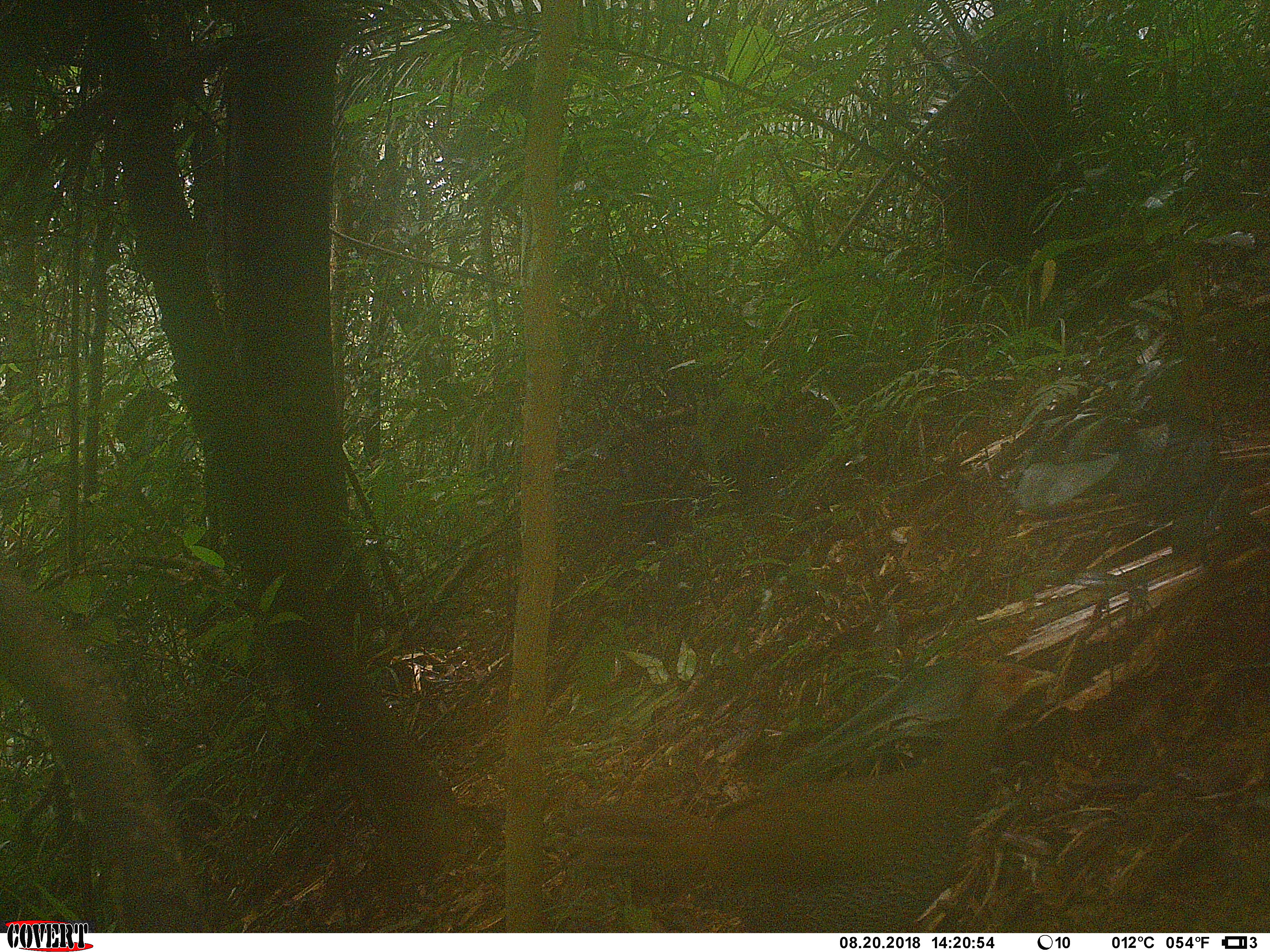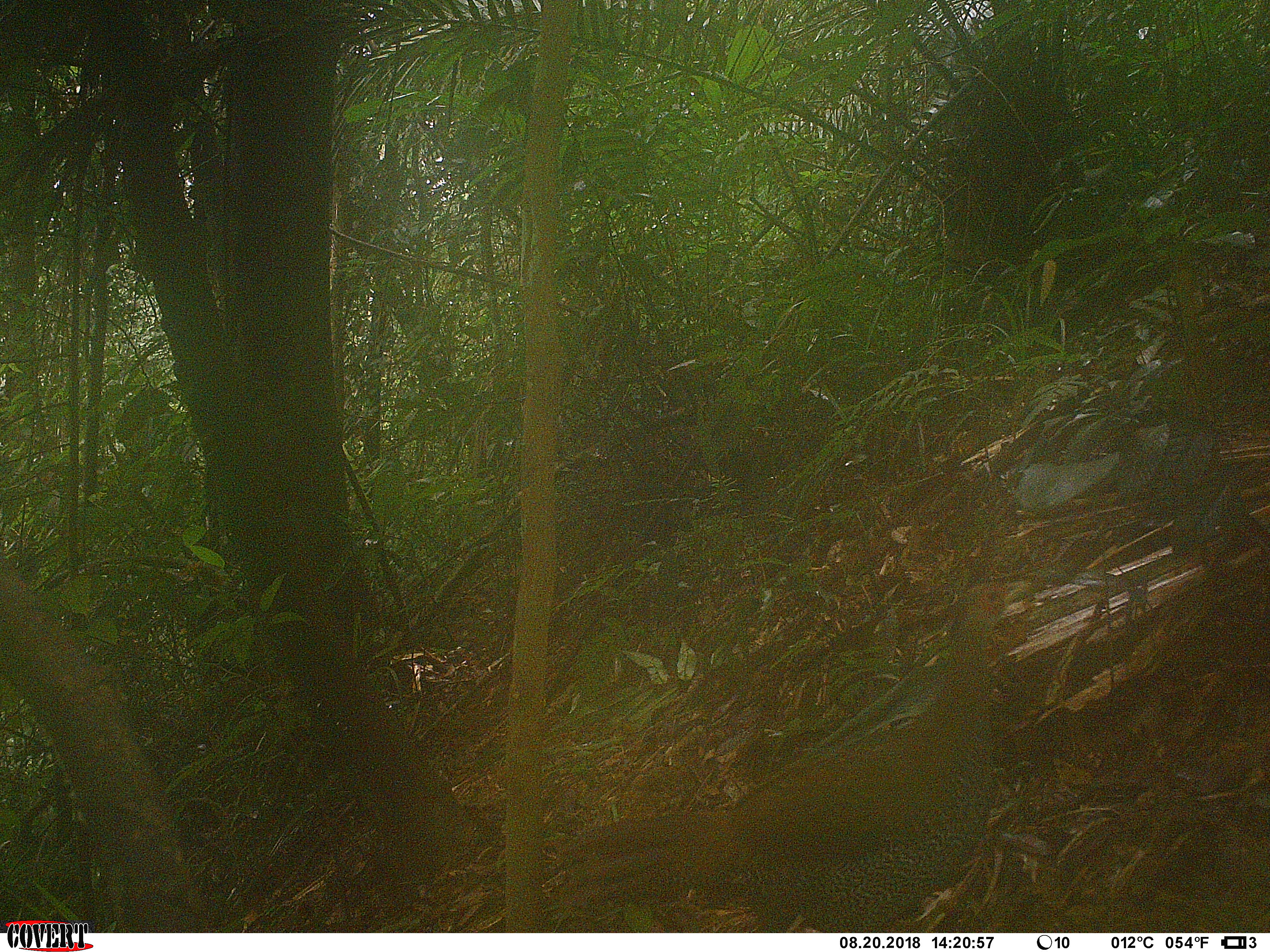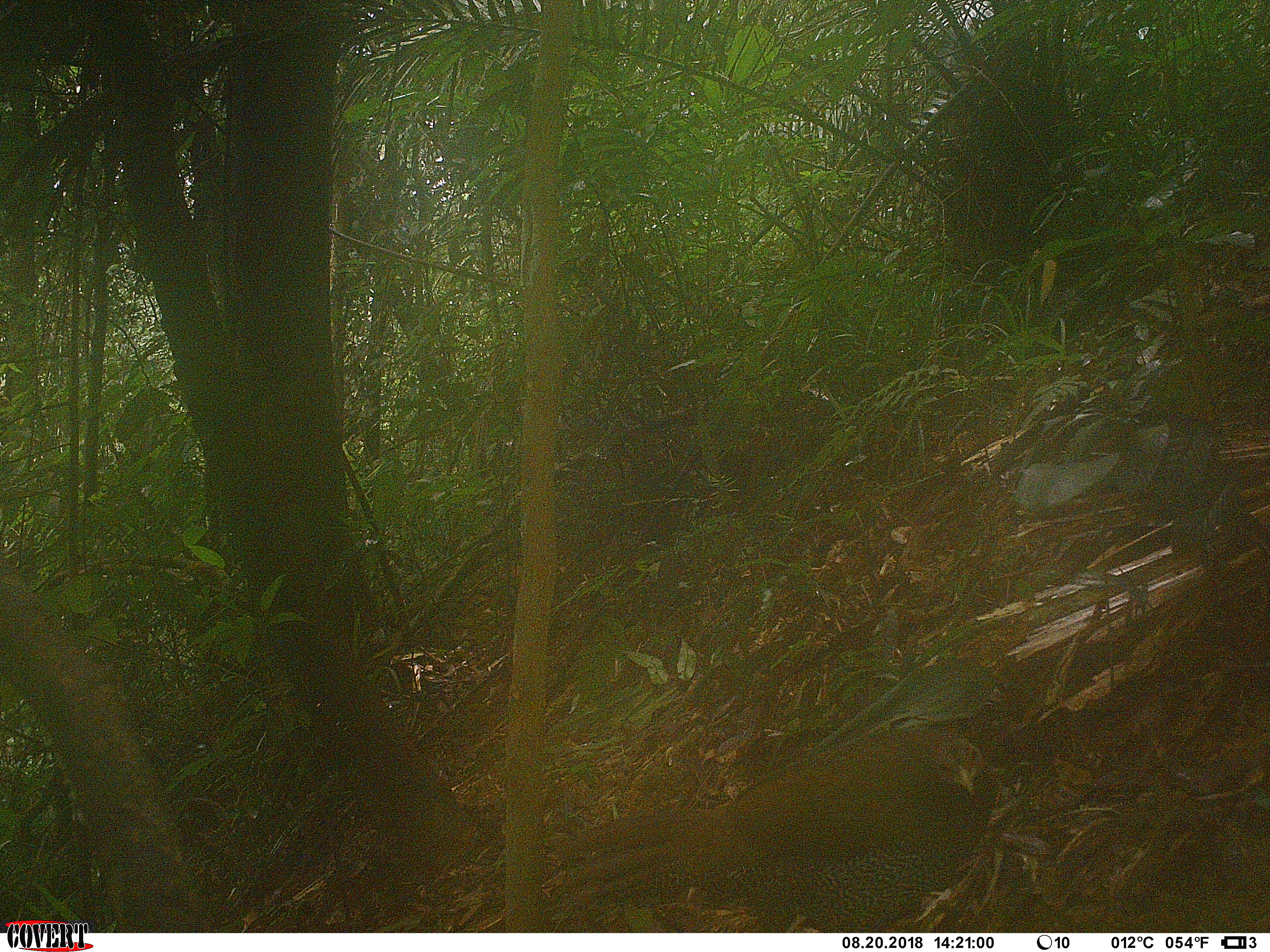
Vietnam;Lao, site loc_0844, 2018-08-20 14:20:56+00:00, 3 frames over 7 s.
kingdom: Animalia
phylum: Chordata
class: Aves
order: Galliformes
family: Phasianidae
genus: Lophura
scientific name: Lophura nycthemera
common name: silver pheasant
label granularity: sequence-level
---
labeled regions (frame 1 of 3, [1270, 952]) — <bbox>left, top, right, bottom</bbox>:
silver pheasant: <bbox>532, 661, 1059, 936</bbox>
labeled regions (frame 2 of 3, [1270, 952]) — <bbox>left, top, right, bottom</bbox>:
silver pheasant: <bbox>547, 578, 1029, 933</bbox>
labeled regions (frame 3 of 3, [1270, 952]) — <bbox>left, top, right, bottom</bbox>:
silver pheasant: <bbox>555, 727, 996, 932</bbox>